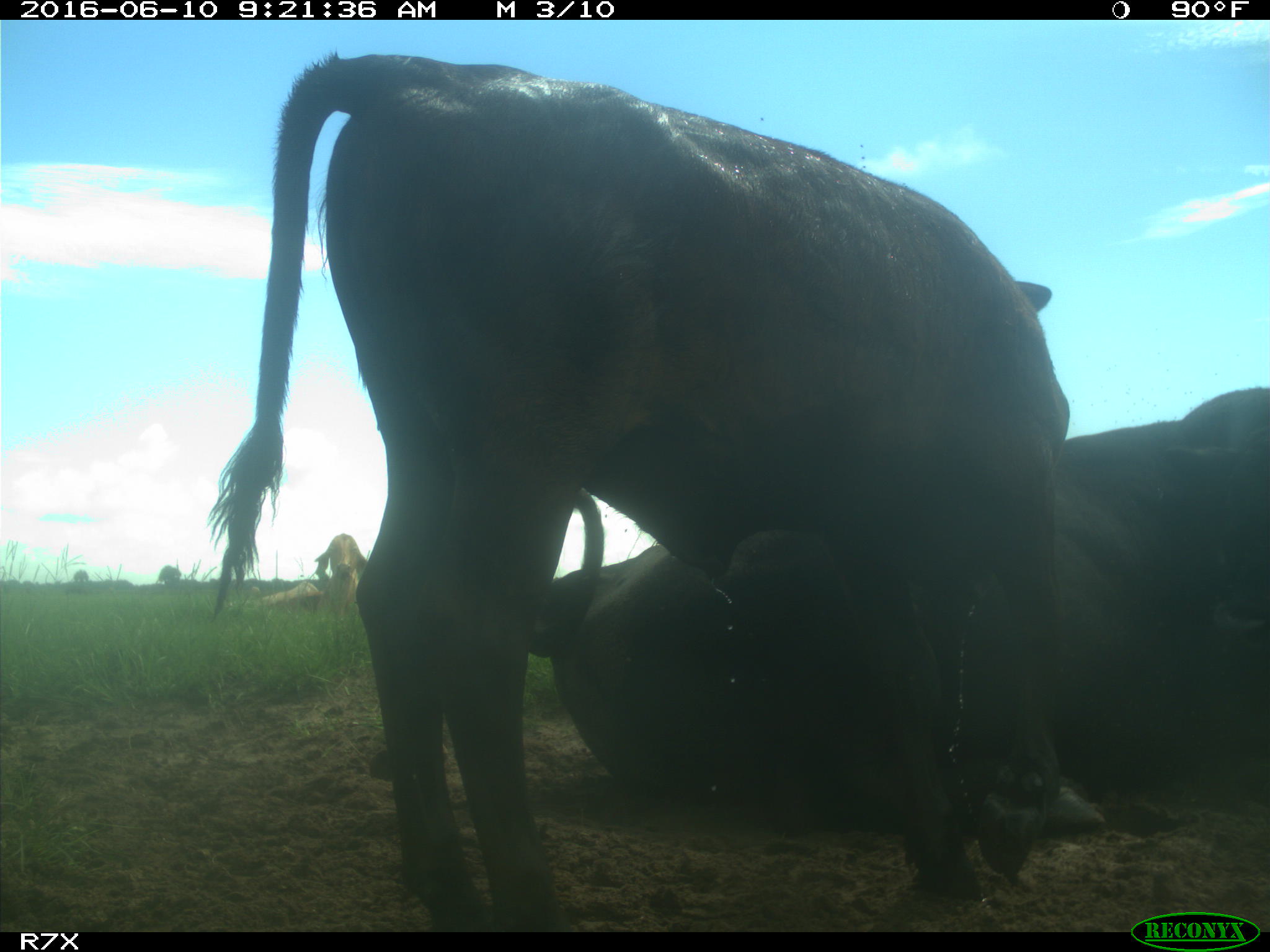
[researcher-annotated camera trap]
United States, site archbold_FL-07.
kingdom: Animalia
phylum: Chordata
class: Mammalia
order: Artiodactyla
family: Bovidae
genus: Bos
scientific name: Bos taurus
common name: domestic cow